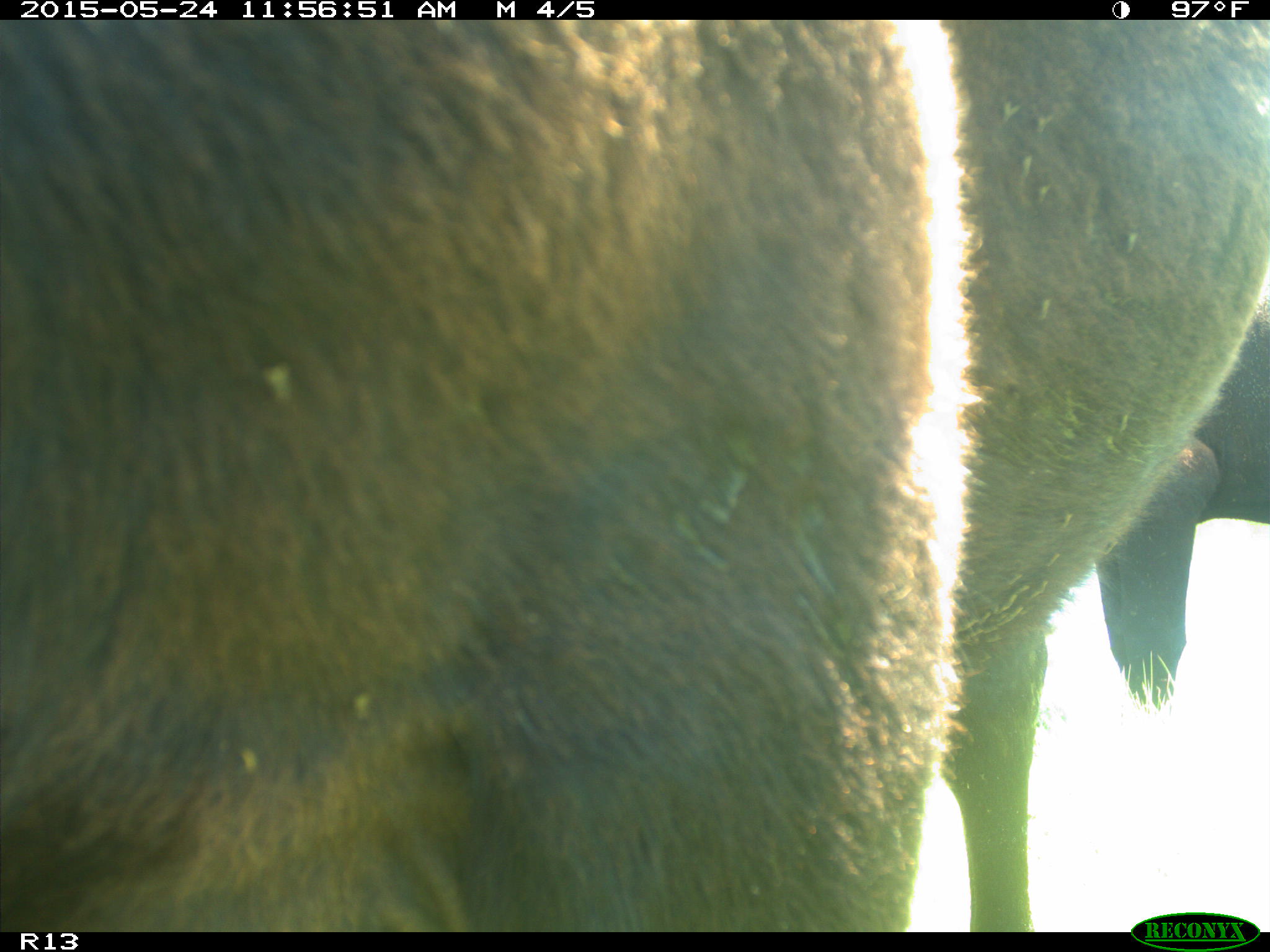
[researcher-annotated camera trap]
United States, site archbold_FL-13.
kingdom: Animalia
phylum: Chordata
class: Mammalia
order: Artiodactyla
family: Bovidae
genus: Bos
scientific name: Bos taurus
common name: domestic cow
Bos taurus (domestic cow).